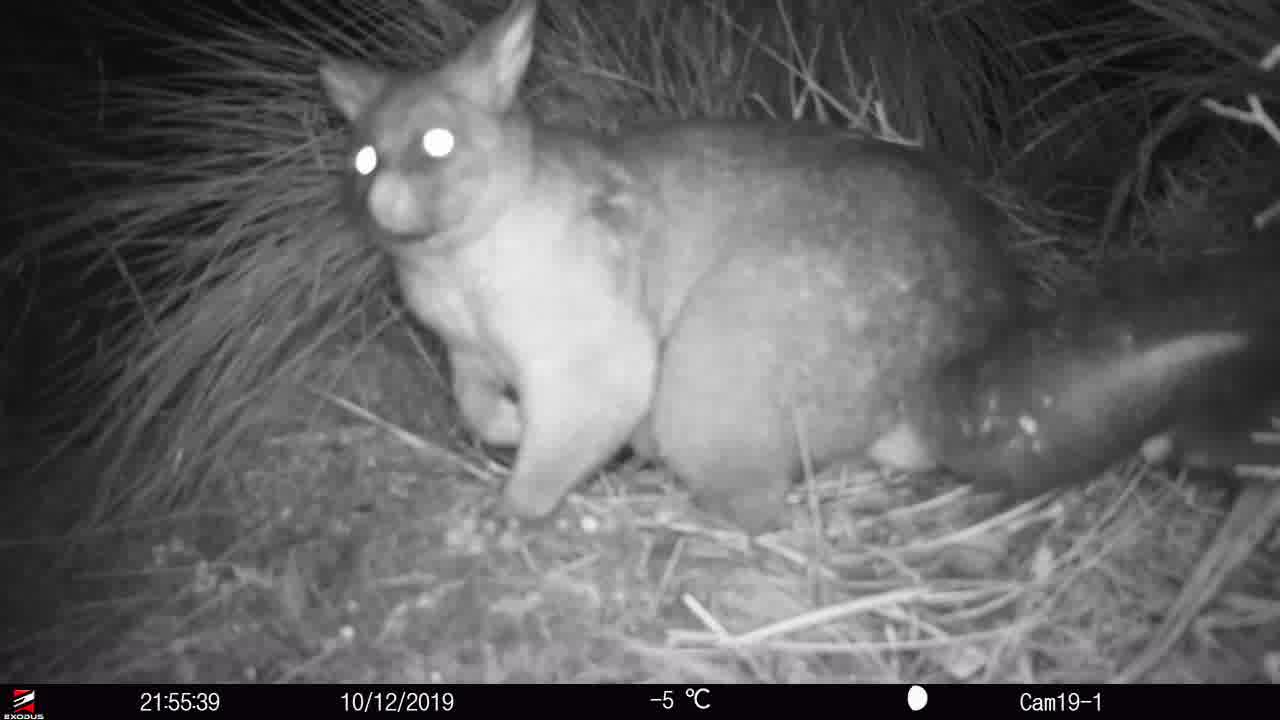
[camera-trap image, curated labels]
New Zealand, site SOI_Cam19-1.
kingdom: Animalia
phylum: Chordata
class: Mammalia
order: Diprotodontia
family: Phalangeridae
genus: Trichosurus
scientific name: Trichosurus vulpecula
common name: common brushtail possum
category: possum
Possum (common brushtail possum) (Trichosurus vulpecula).